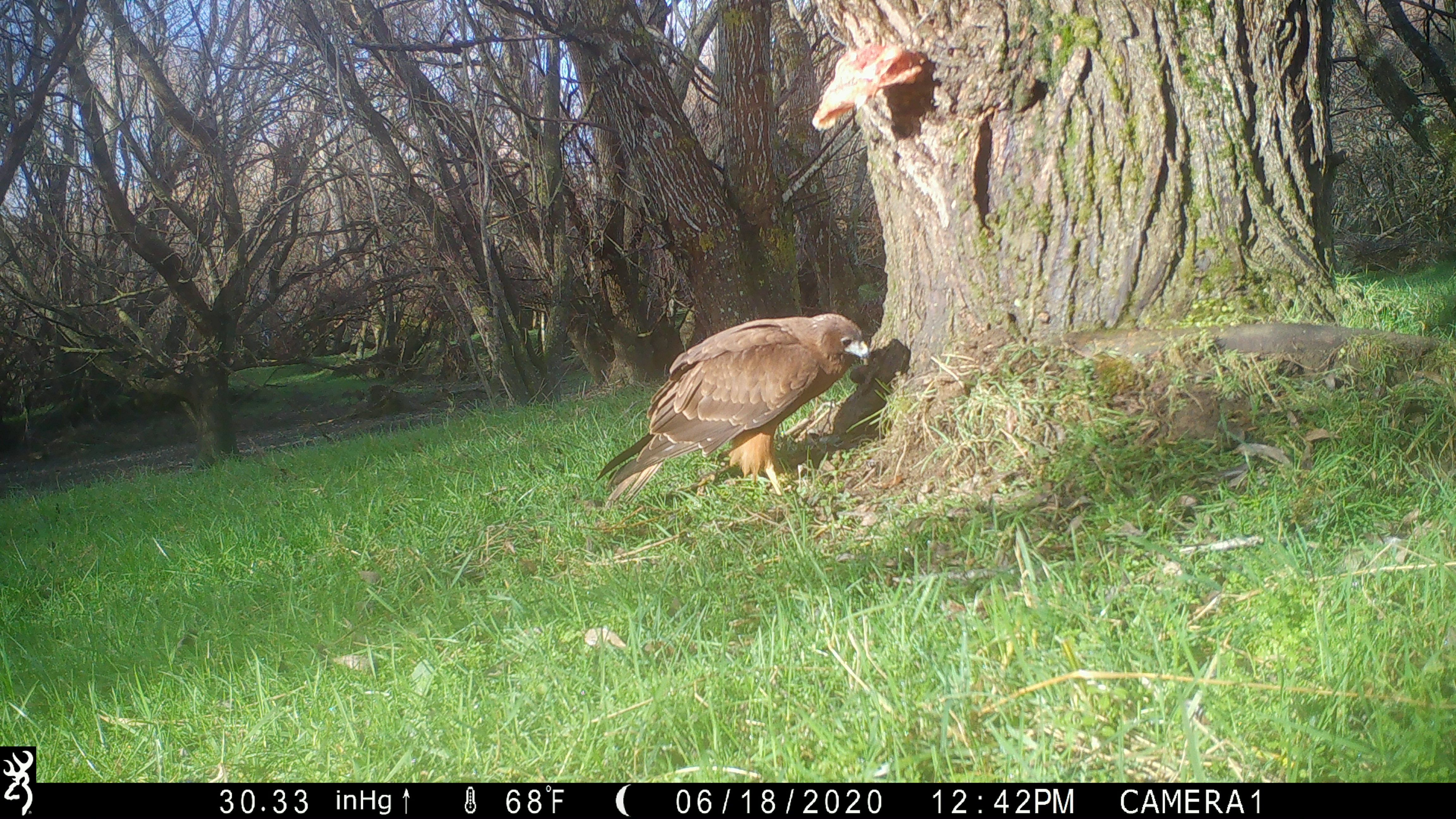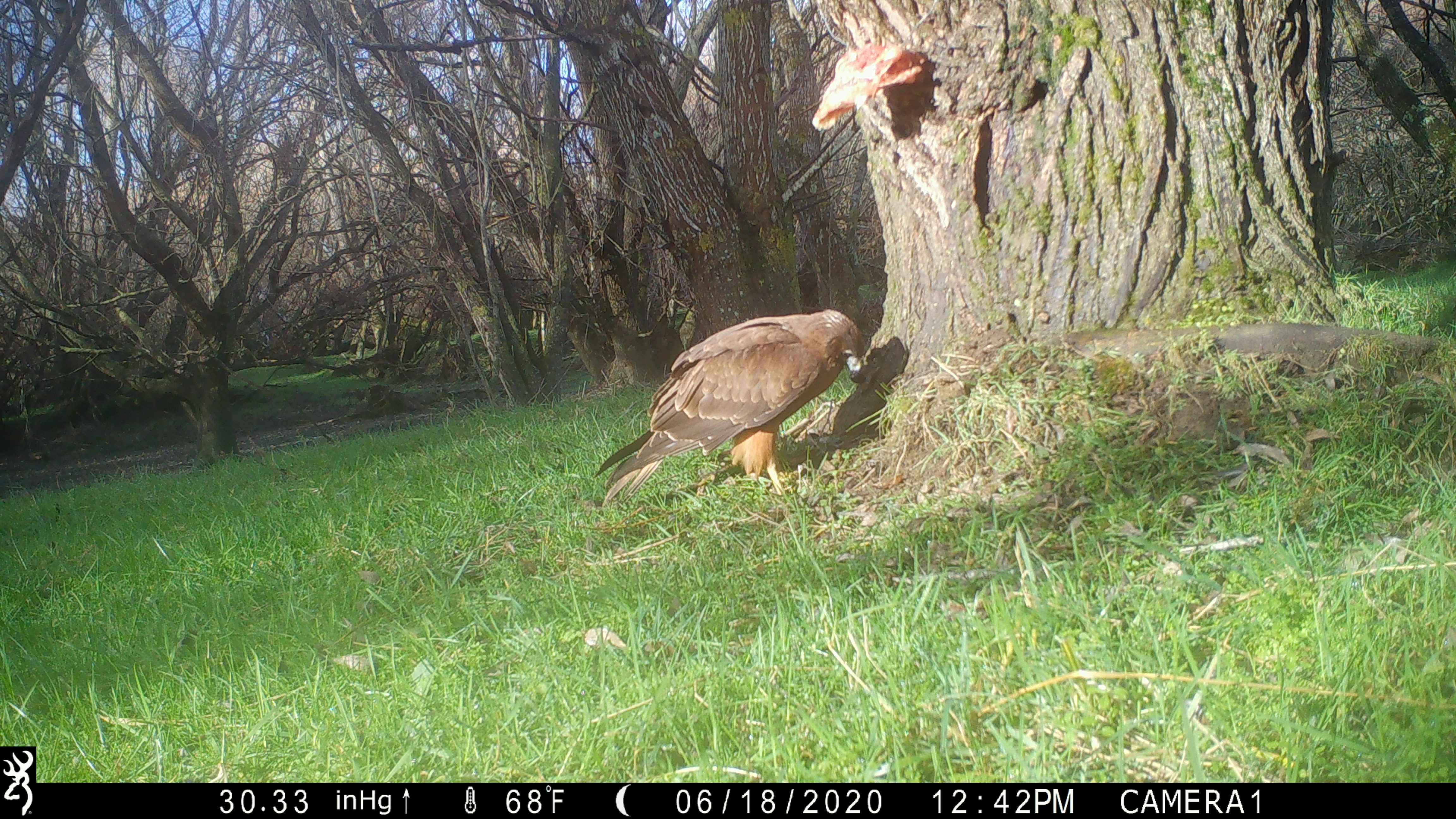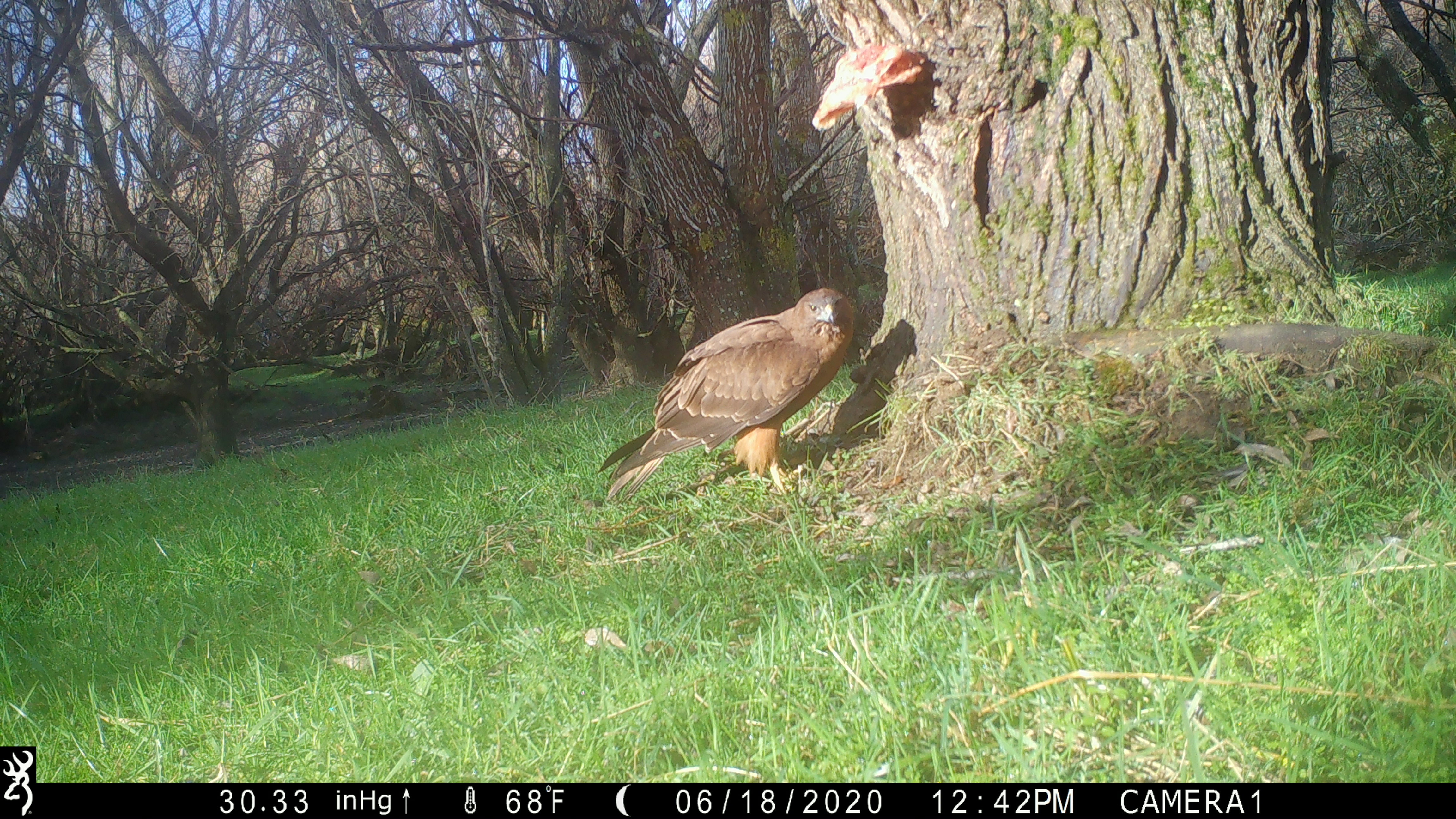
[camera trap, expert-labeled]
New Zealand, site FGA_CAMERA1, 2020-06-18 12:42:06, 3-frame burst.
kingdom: Animalia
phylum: Chordata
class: Aves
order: Accipitriformes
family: Accipitridae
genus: Circus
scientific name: Circus approximans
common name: swamp harrier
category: harrier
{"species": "harrier (swamp harrier) (Circus approximans)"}